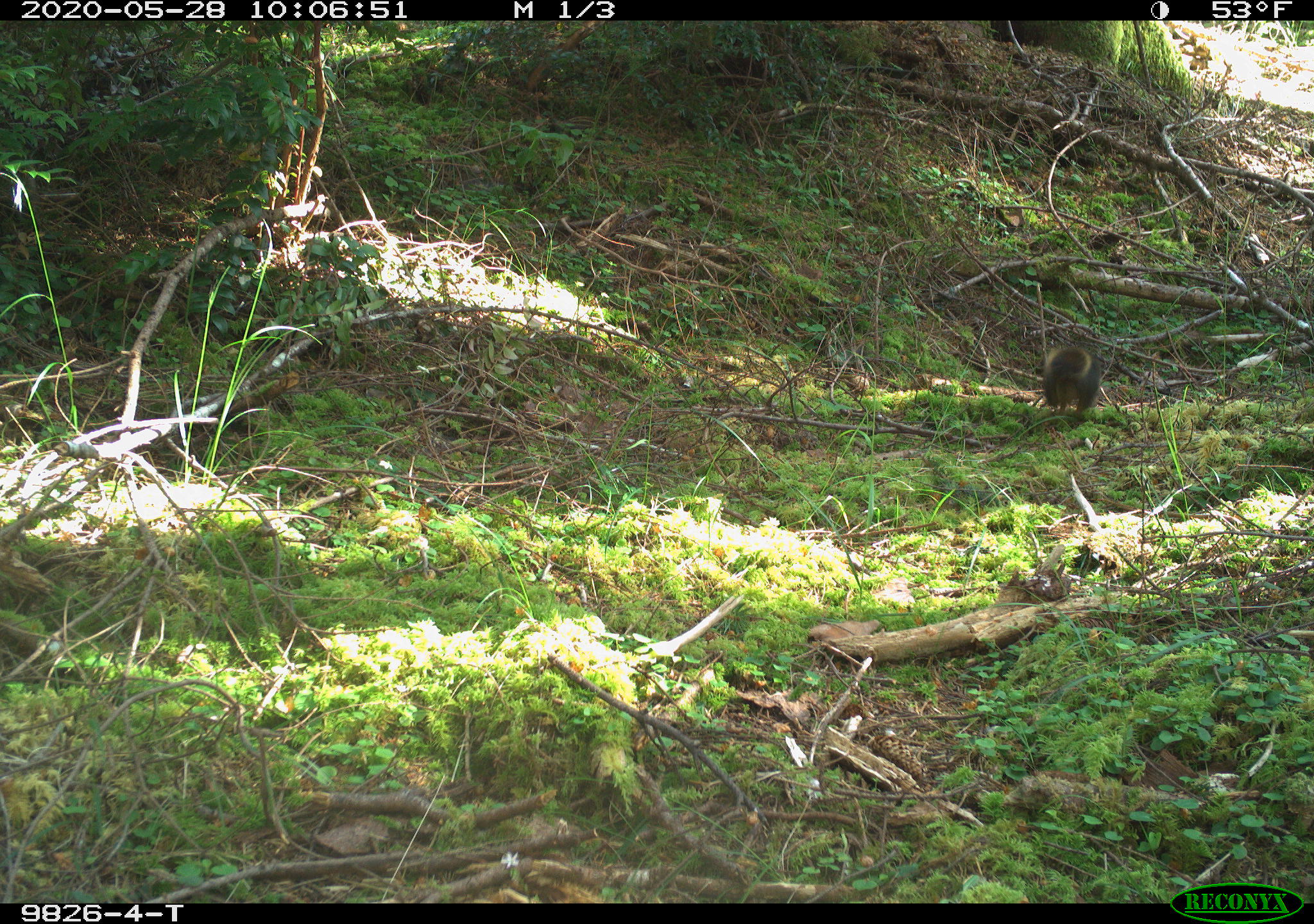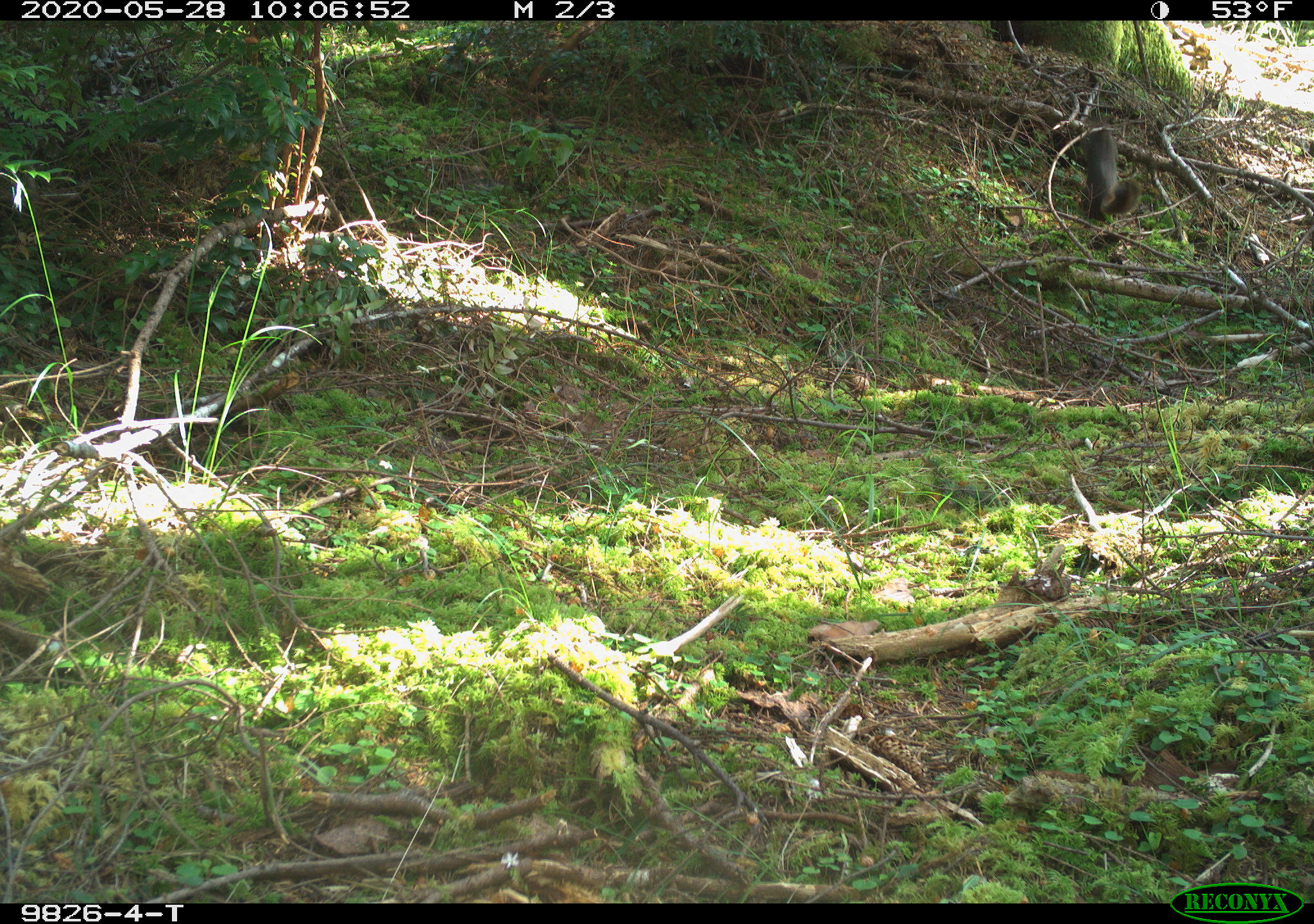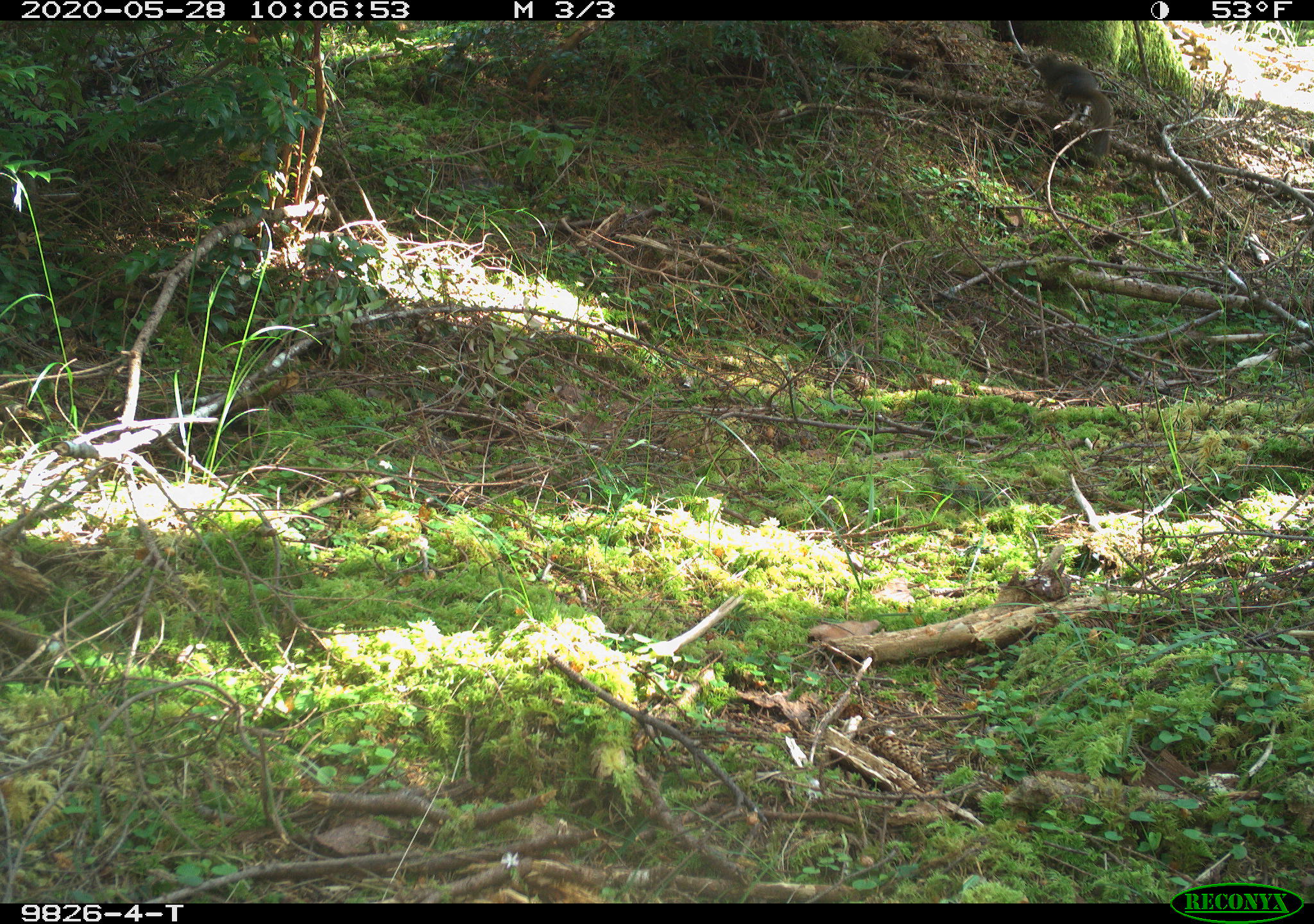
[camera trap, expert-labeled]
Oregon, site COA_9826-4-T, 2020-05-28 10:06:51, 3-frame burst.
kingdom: Animalia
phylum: Chordata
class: Mammalia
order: Rodentia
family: Sciuridae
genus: Tamiasciurus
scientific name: Tamiasciurus douglasii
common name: douglas squirrel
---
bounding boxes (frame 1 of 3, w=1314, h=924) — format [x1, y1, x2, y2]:
douglas squirrel: [1036, 335, 1098, 424]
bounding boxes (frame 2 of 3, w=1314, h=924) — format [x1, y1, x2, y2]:
douglas squirrel: [1074, 117, 1145, 225]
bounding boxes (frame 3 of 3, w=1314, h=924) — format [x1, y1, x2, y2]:
douglas squirrel: [1030, 50, 1119, 148]